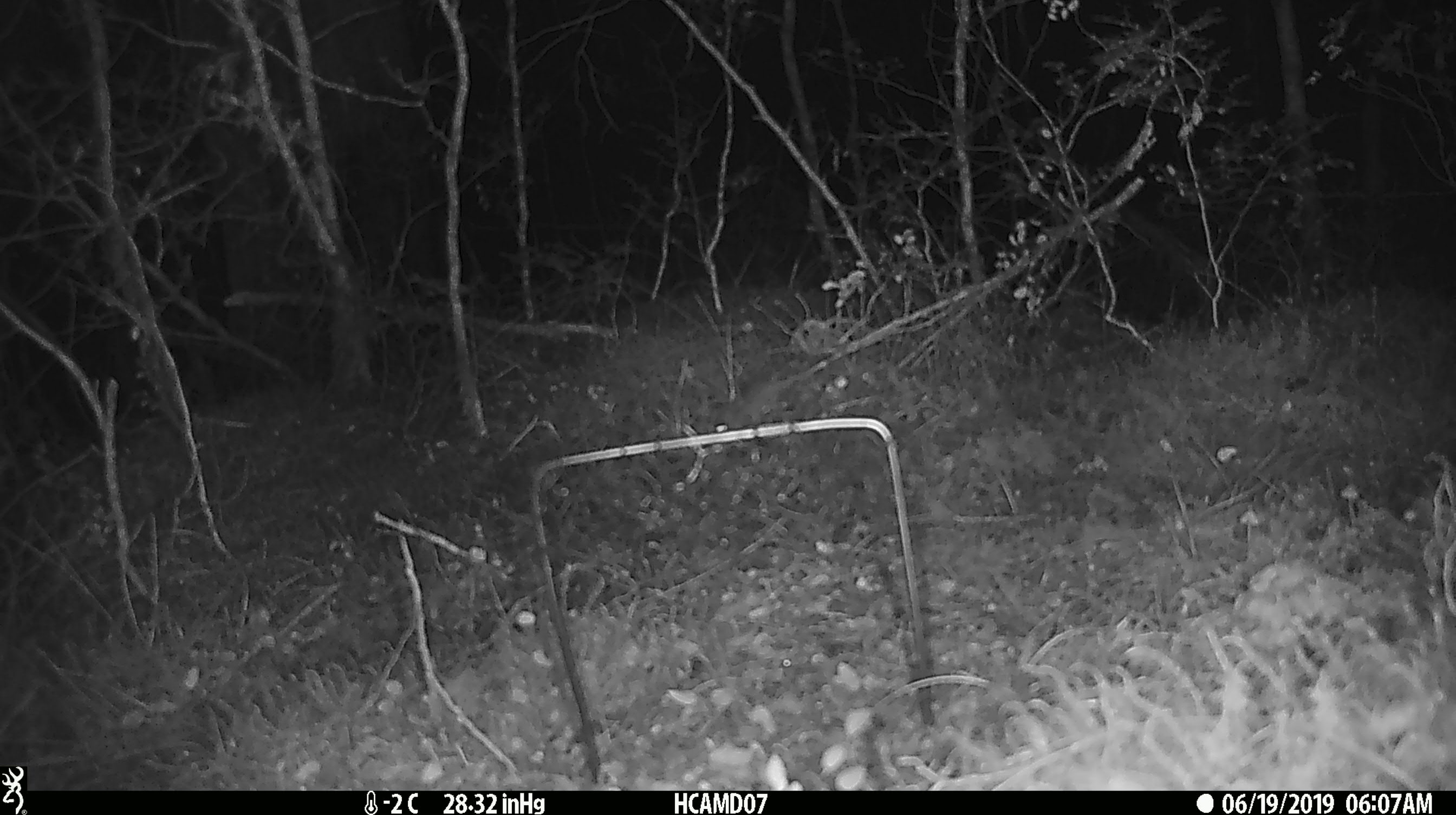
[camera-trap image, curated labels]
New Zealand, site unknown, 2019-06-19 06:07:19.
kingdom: Animalia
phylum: Chordata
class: Mammalia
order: Rodentia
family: Muridae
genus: Mus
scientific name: Mus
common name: mouse